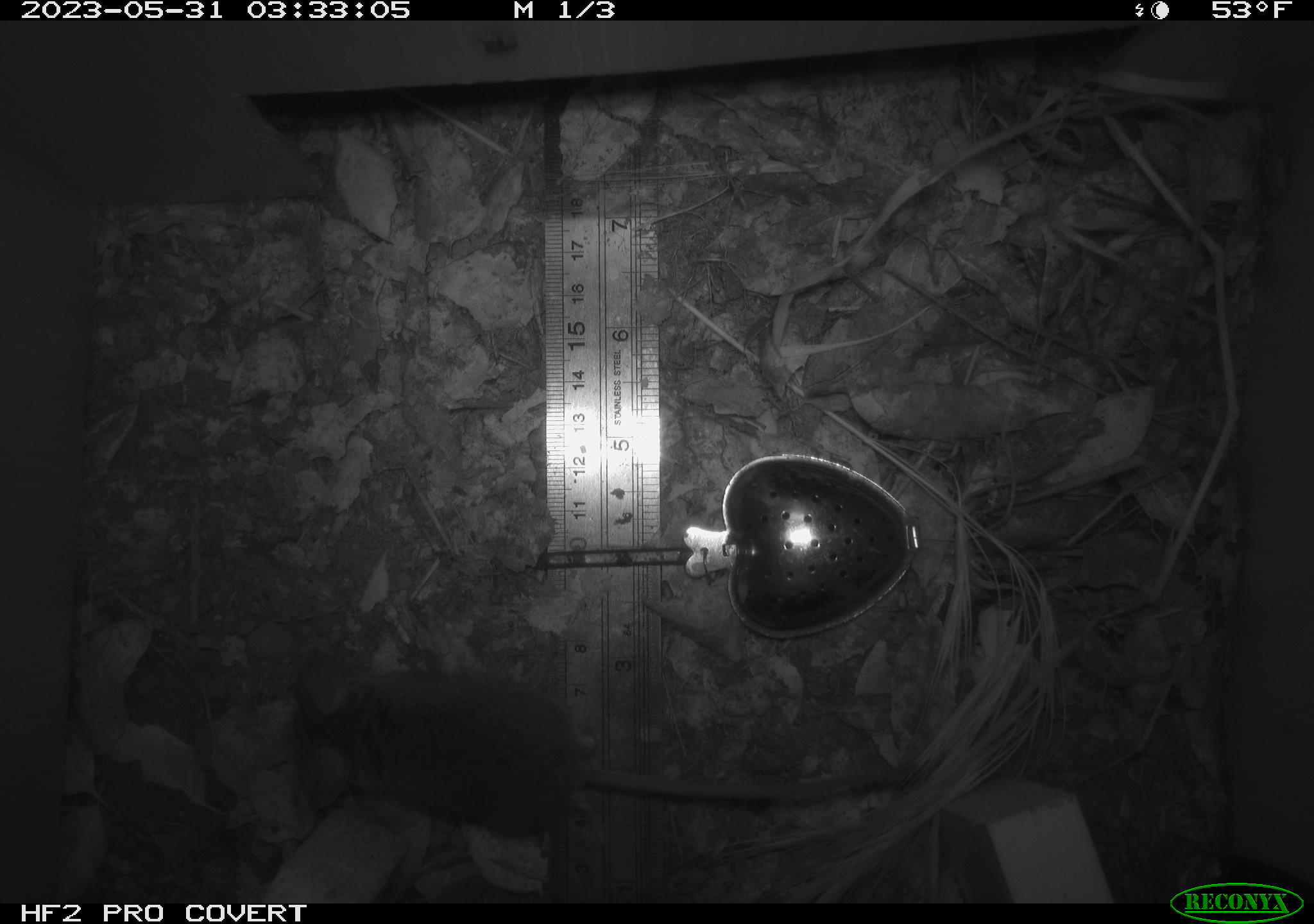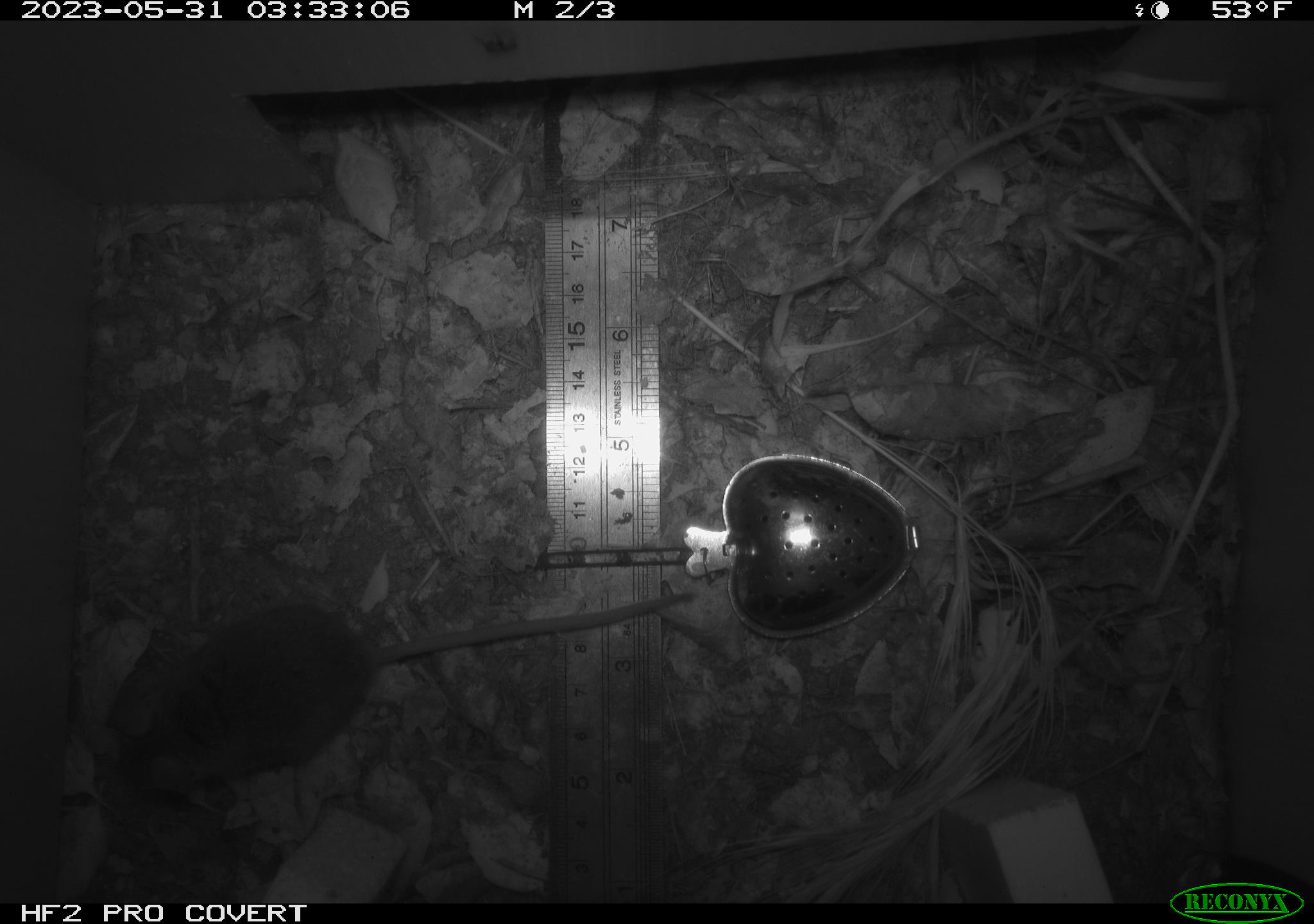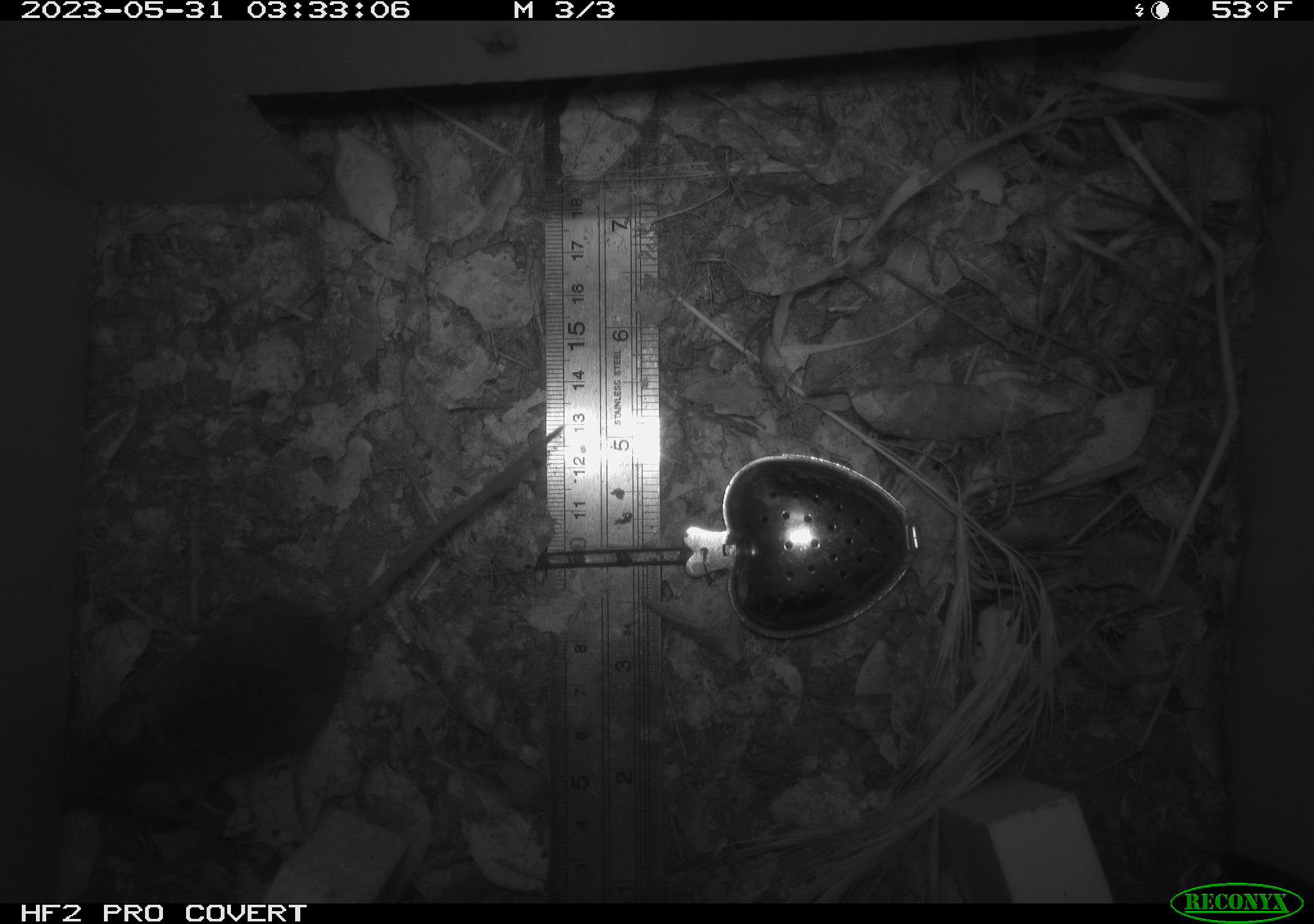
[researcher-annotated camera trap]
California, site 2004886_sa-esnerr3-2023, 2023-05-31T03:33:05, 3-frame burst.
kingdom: Animalia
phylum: Chordata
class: Mammalia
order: Rodentia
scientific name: Rodentia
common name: mouse species